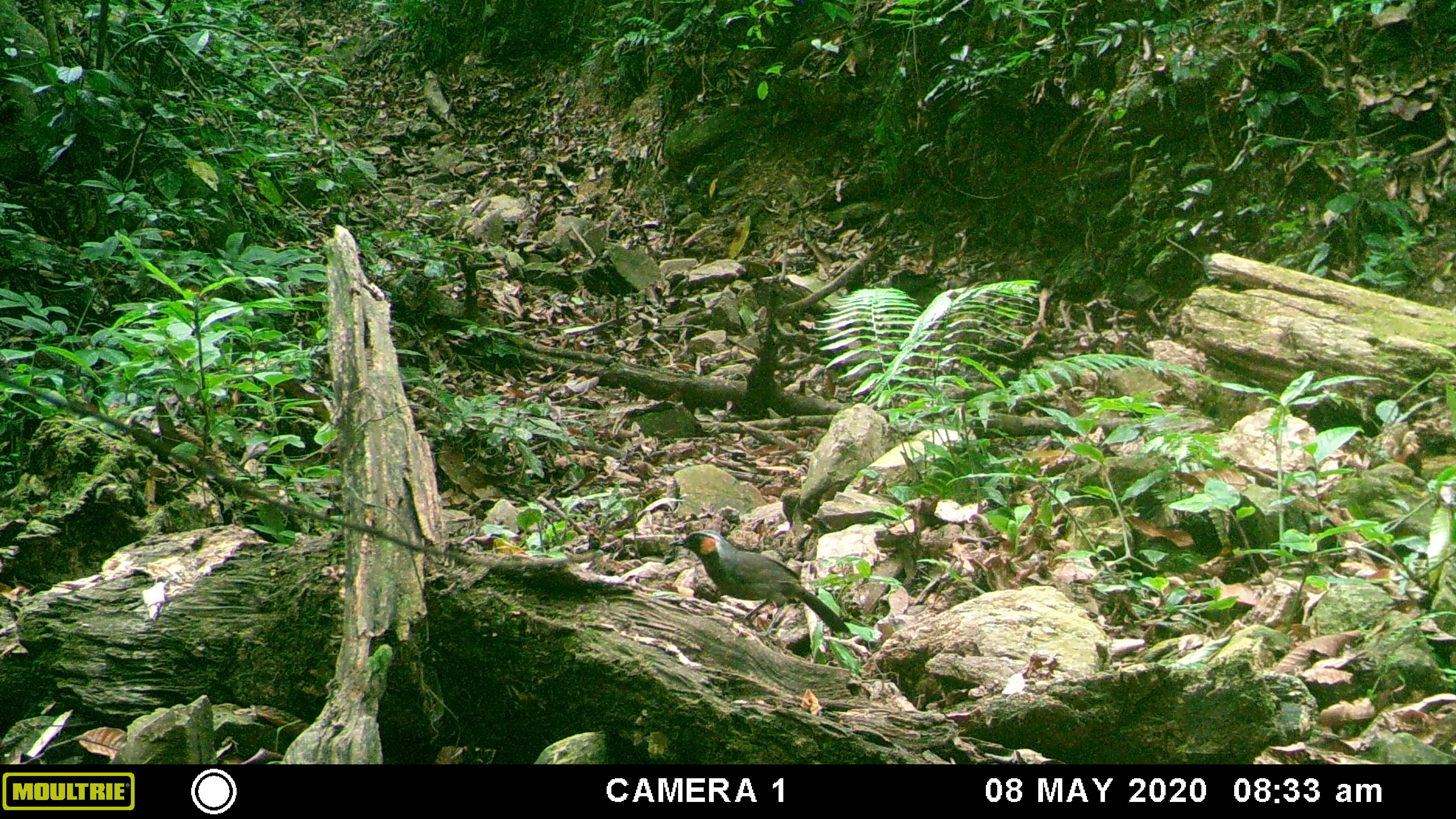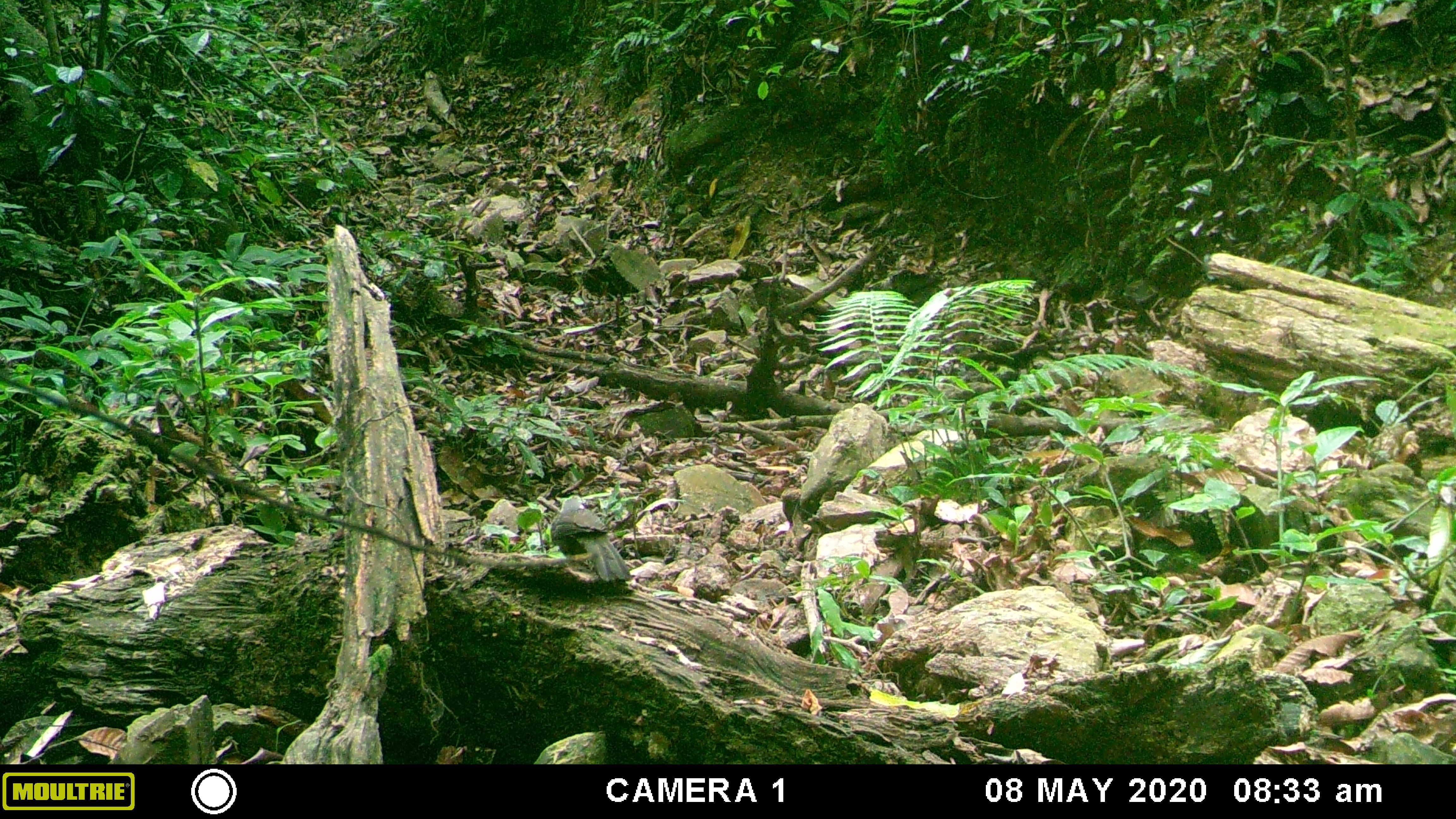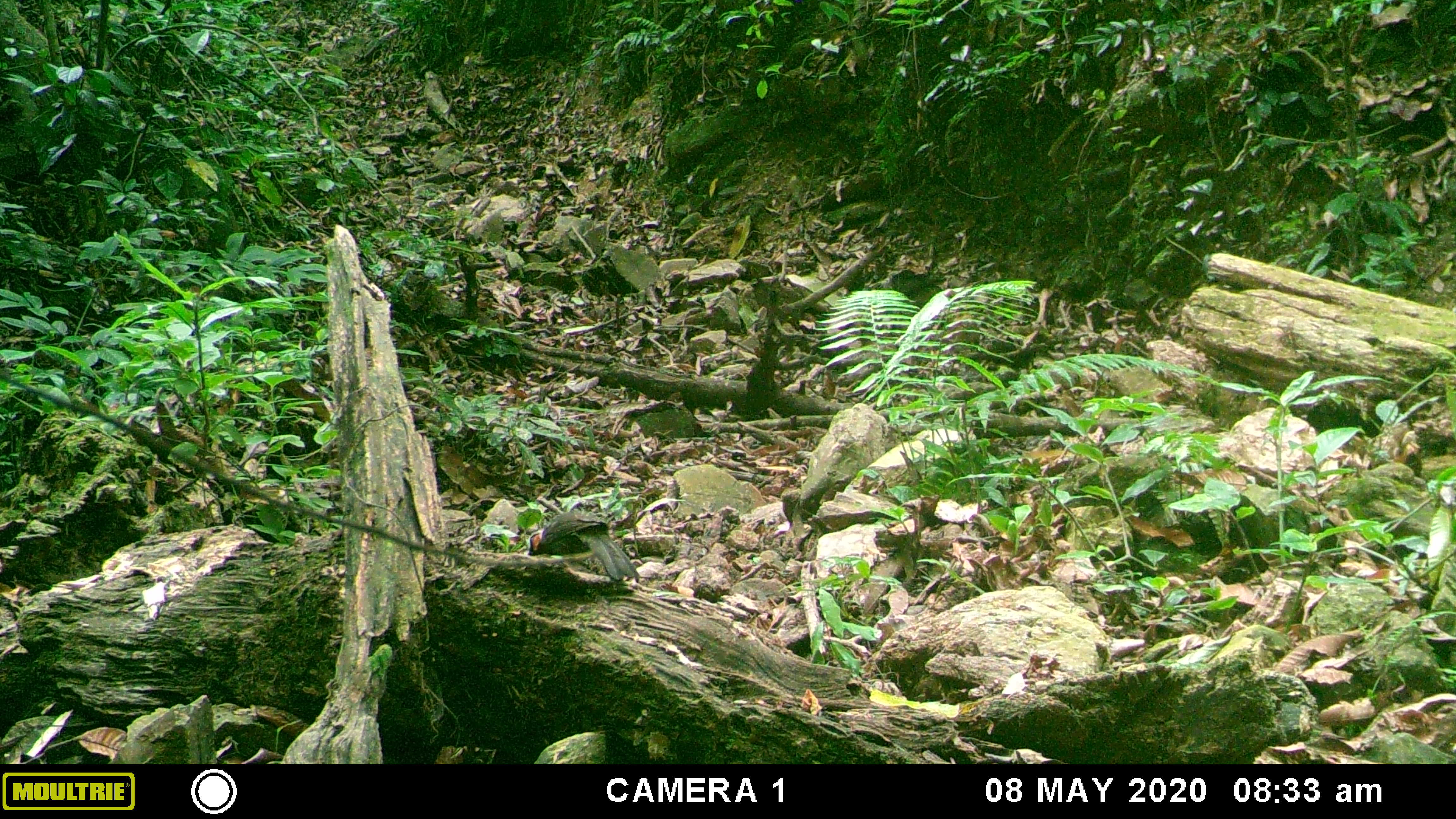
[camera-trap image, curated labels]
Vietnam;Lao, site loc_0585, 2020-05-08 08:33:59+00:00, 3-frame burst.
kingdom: Animalia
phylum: Chordata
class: Aves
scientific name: Aves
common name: bird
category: unidentified bird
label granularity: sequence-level